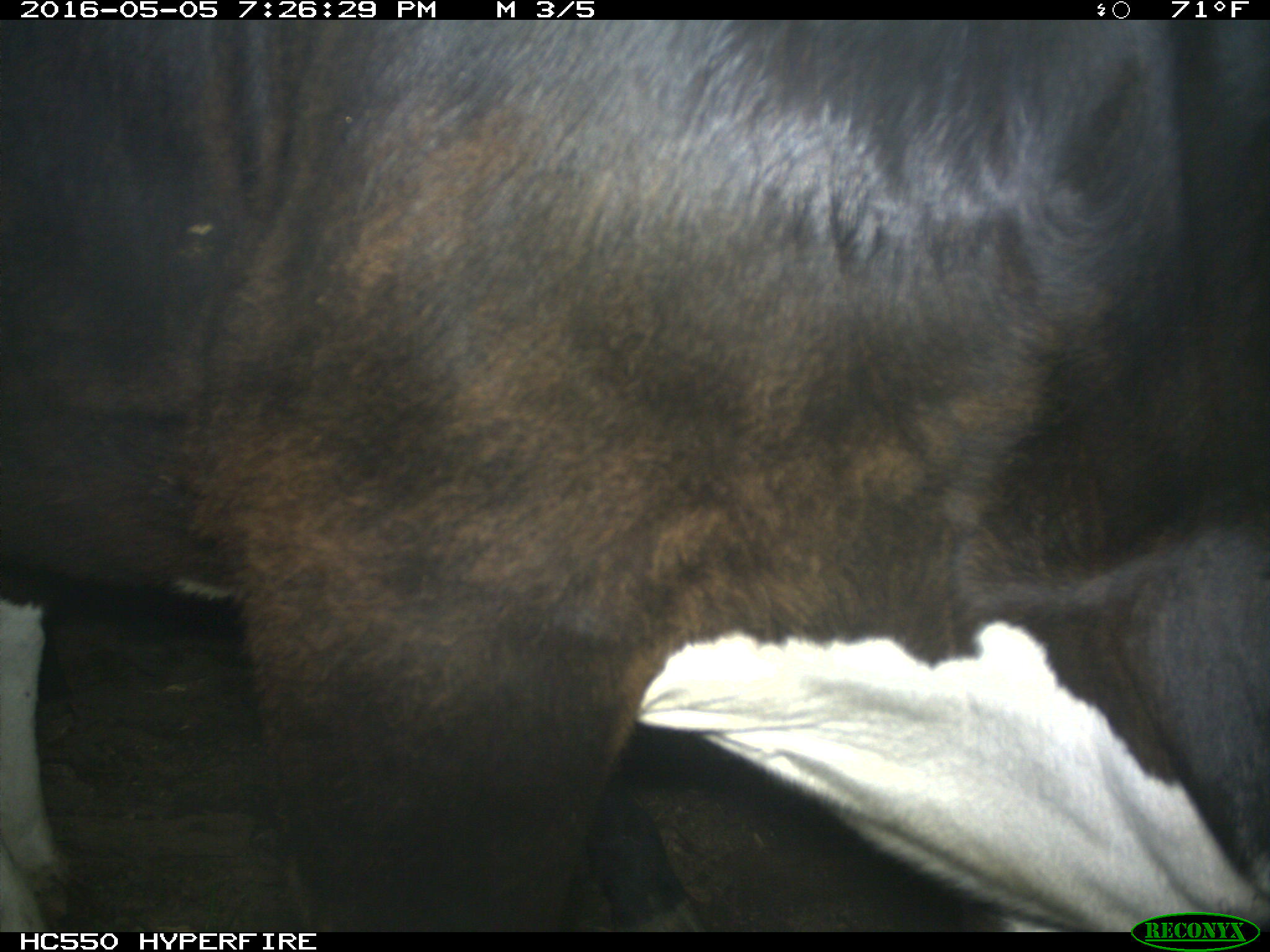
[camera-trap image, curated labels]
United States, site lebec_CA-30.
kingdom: Animalia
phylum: Chordata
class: Mammalia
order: Artiodactyla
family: Bovidae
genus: Bos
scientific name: Bos taurus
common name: domestic cow